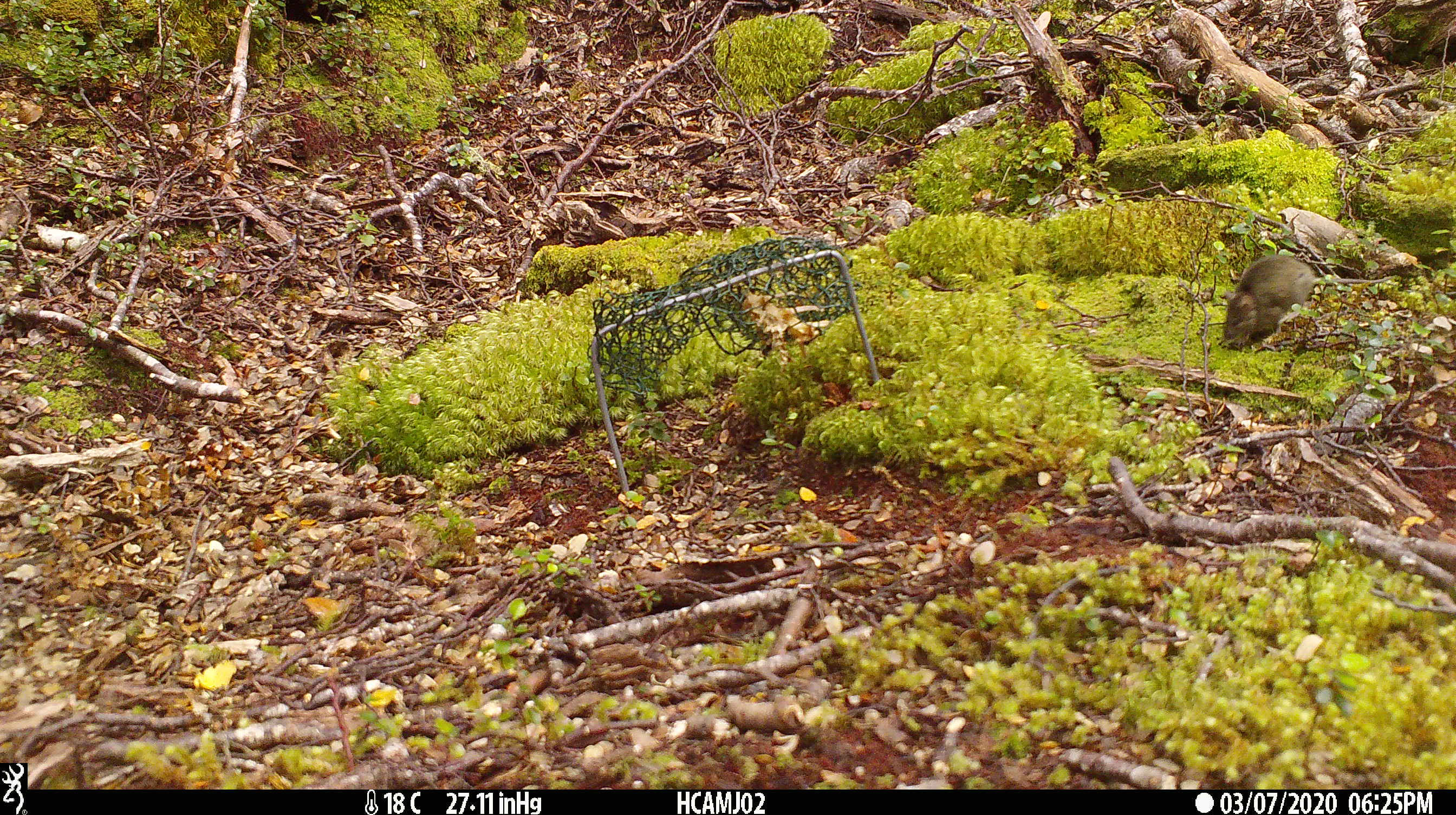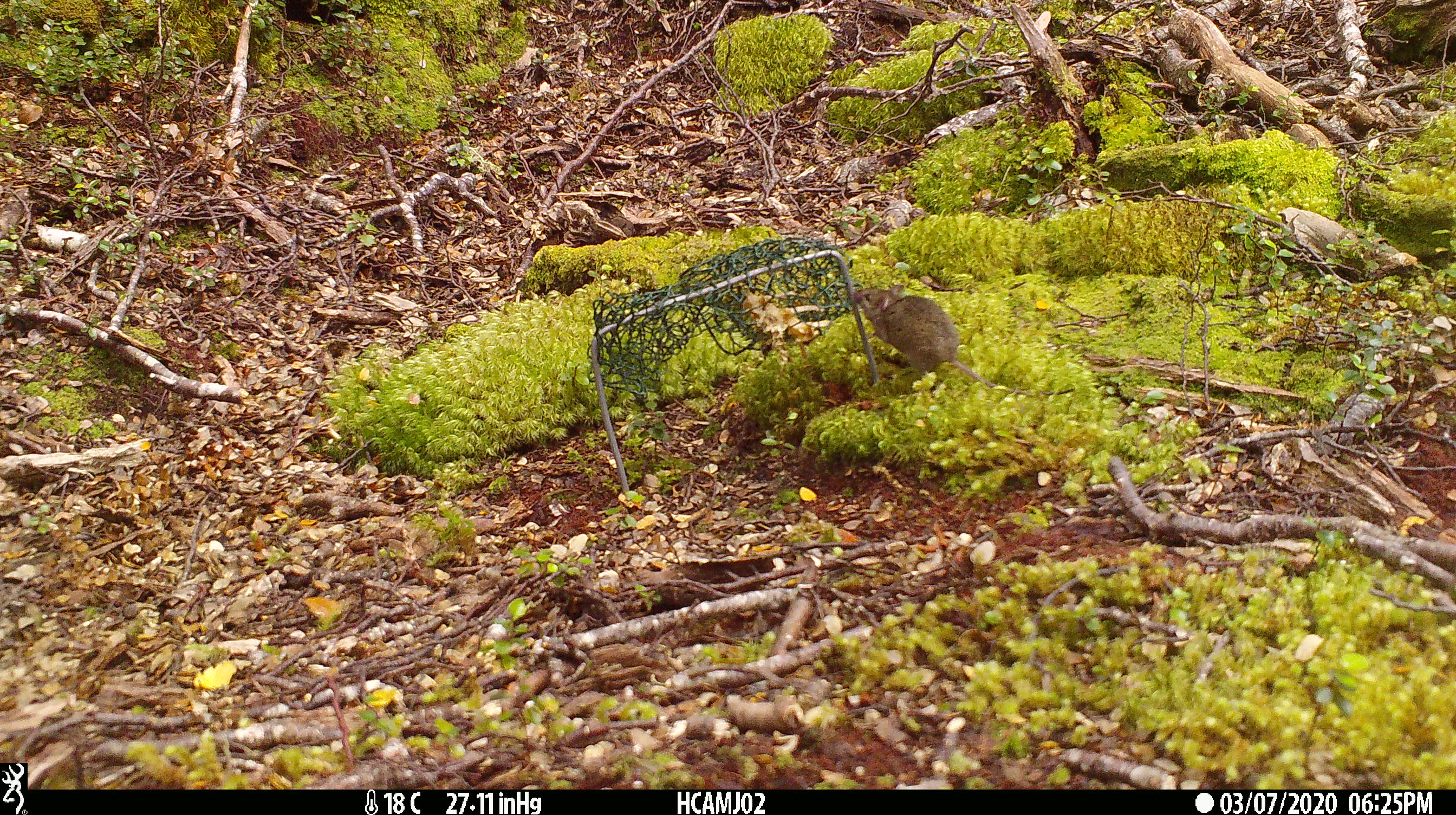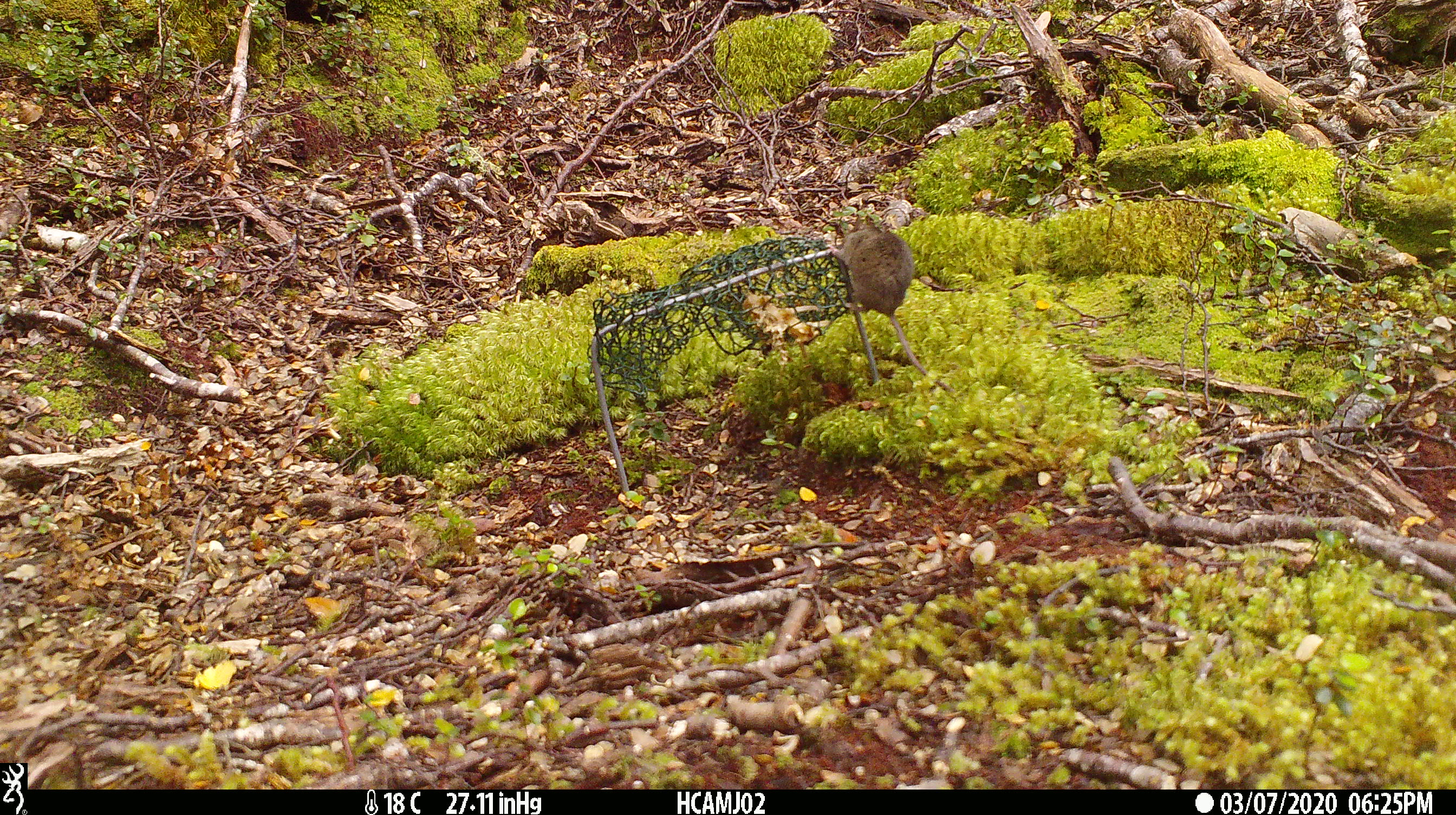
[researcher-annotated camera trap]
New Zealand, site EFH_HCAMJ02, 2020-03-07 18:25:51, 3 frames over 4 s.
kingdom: Animalia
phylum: Chordata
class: Mammalia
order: Rodentia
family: Muridae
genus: Mus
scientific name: Mus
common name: mouse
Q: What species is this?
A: Mouse (Mus).